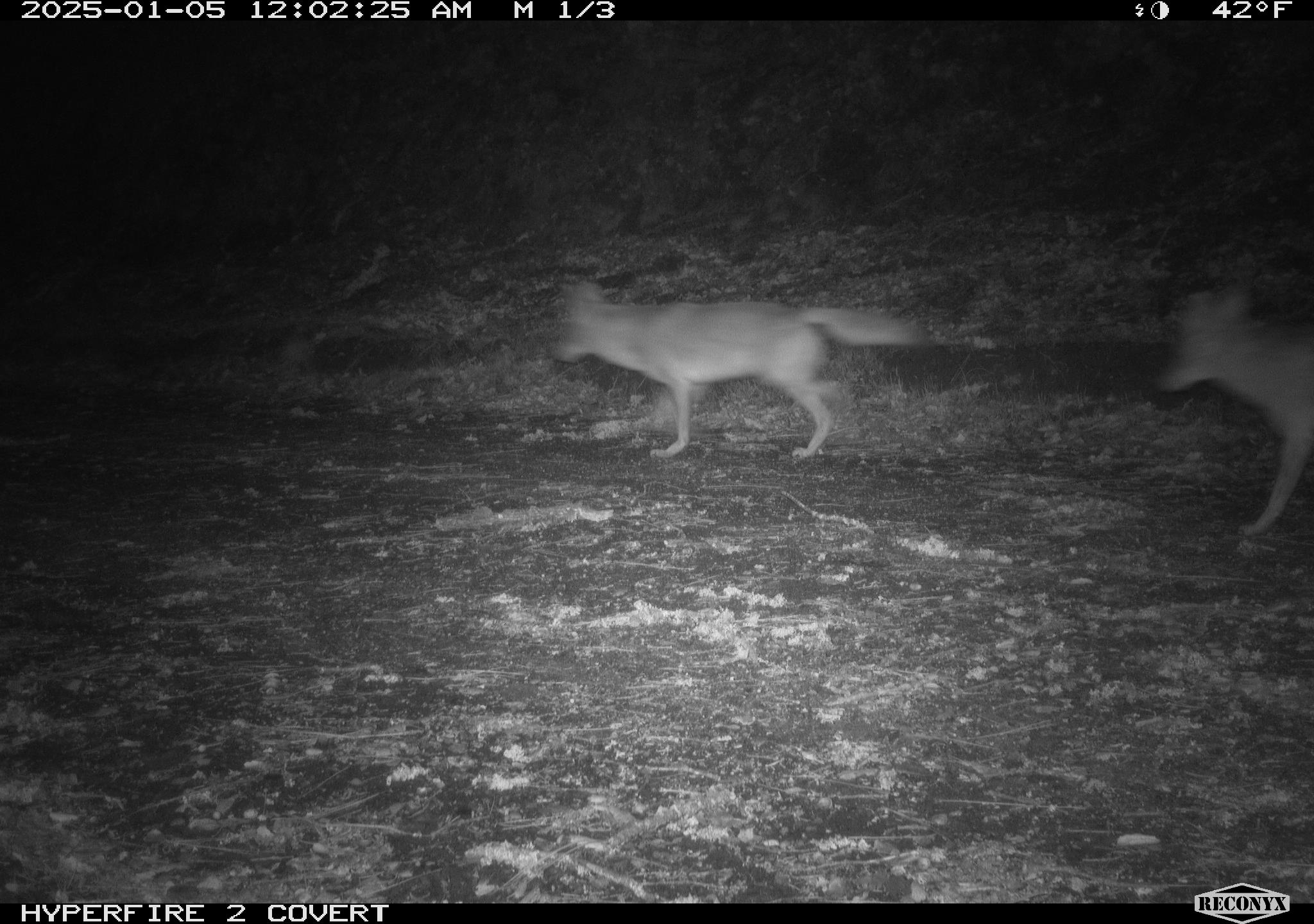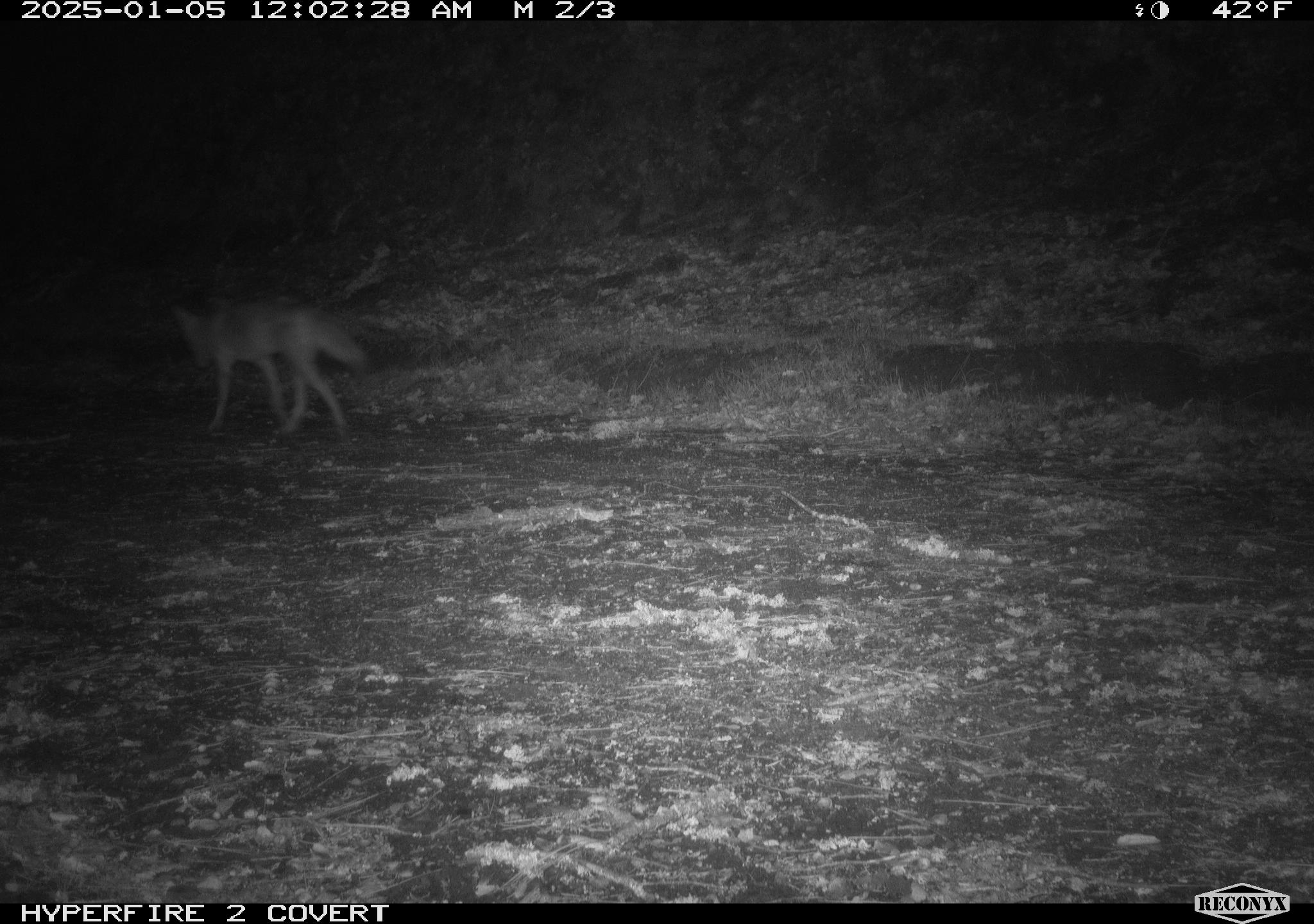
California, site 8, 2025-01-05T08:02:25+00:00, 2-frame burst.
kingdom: Animalia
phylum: Chordata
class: Mammalia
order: Carnivora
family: Canidae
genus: Canis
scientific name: Canis latrans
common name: coyote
Coyote (Canis latrans).